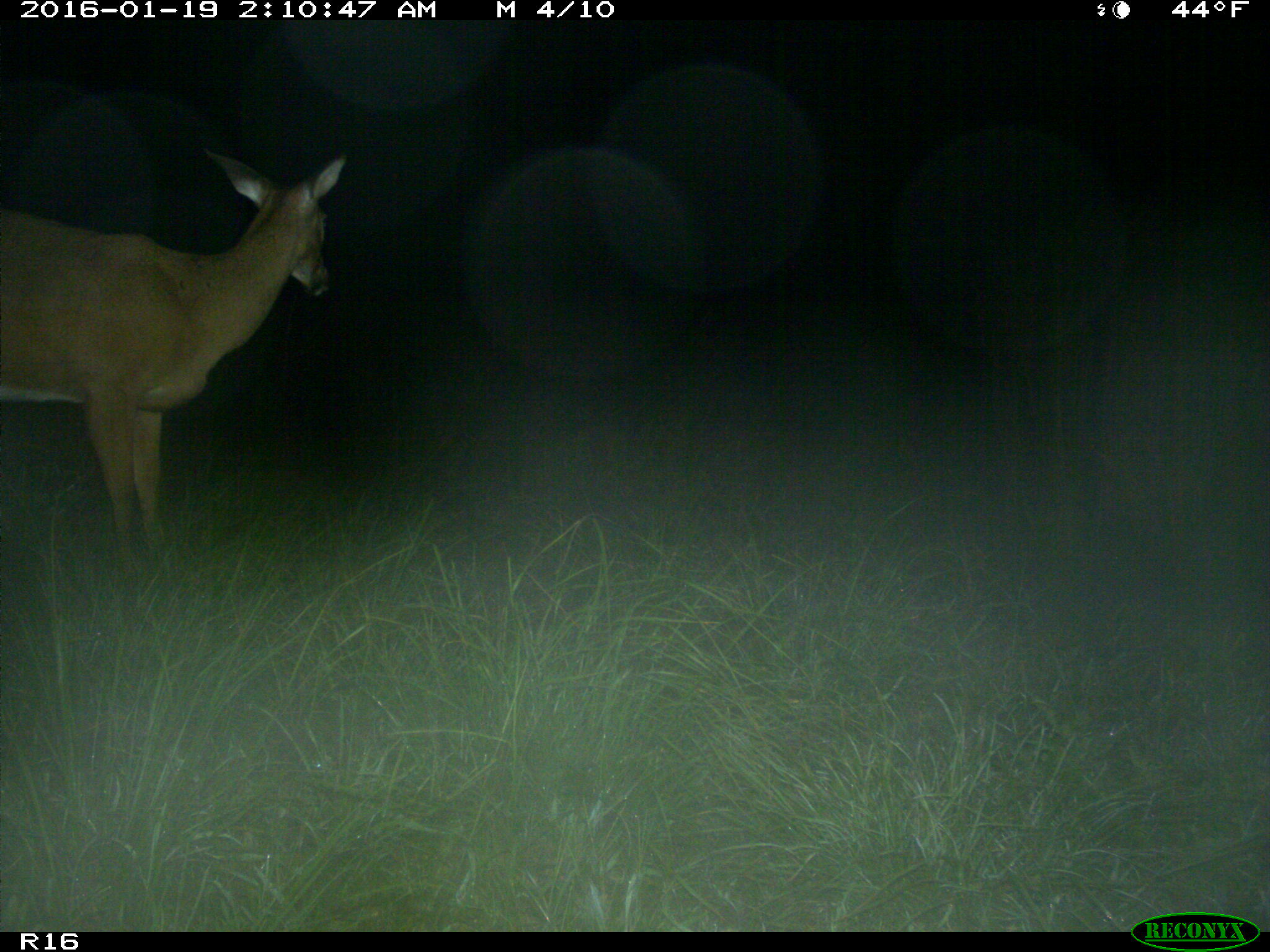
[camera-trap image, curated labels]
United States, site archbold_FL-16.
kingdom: Animalia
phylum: Chordata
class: Mammalia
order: Artiodactyla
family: Cervidae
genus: Odocoileus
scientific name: Odocoileus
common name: deer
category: unidentified deer